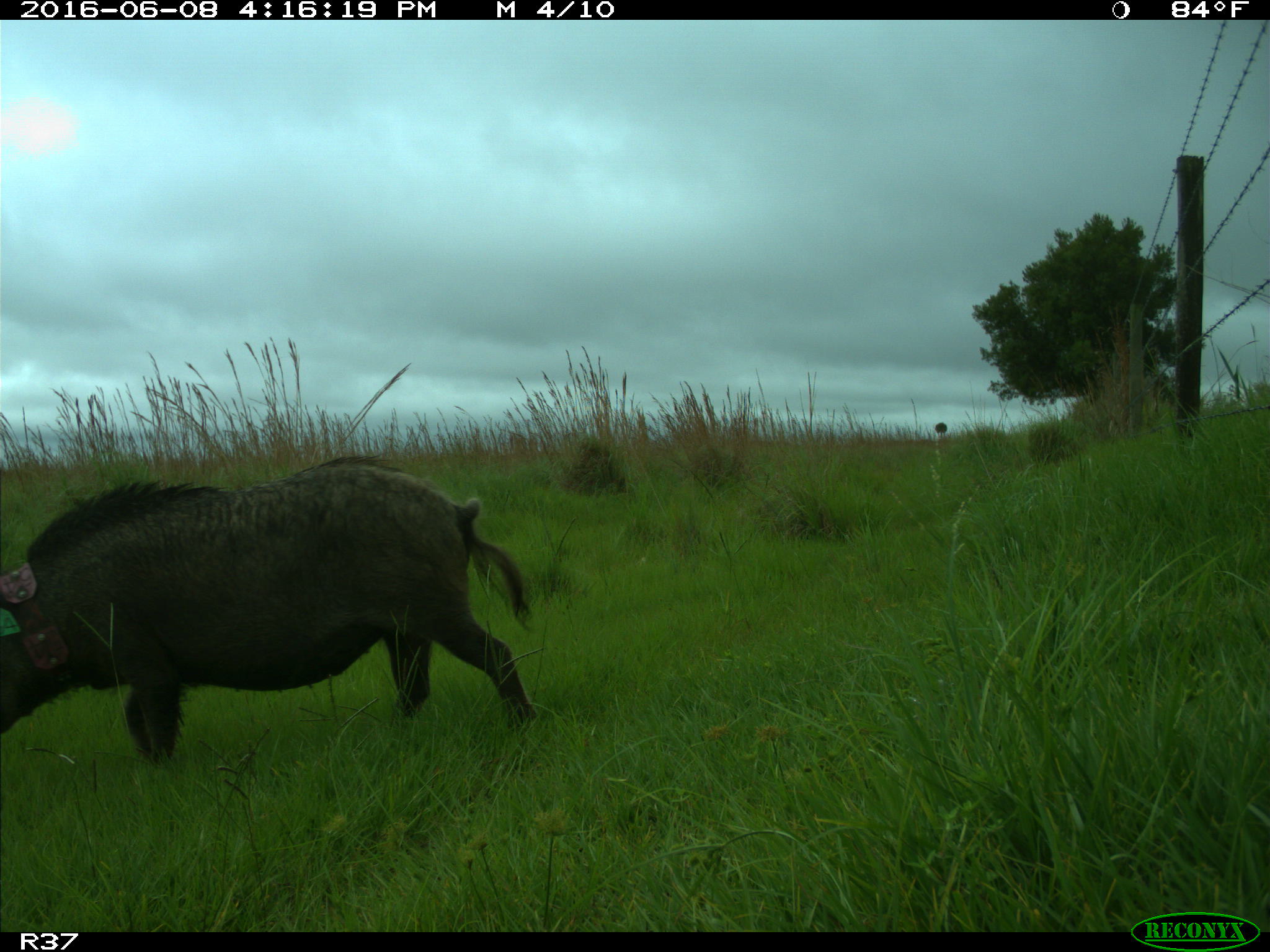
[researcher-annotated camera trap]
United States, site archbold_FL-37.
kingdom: Animalia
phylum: Chordata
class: Mammalia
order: Artiodactyla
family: Suidae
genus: Sus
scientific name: Sus scrofa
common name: wild boar